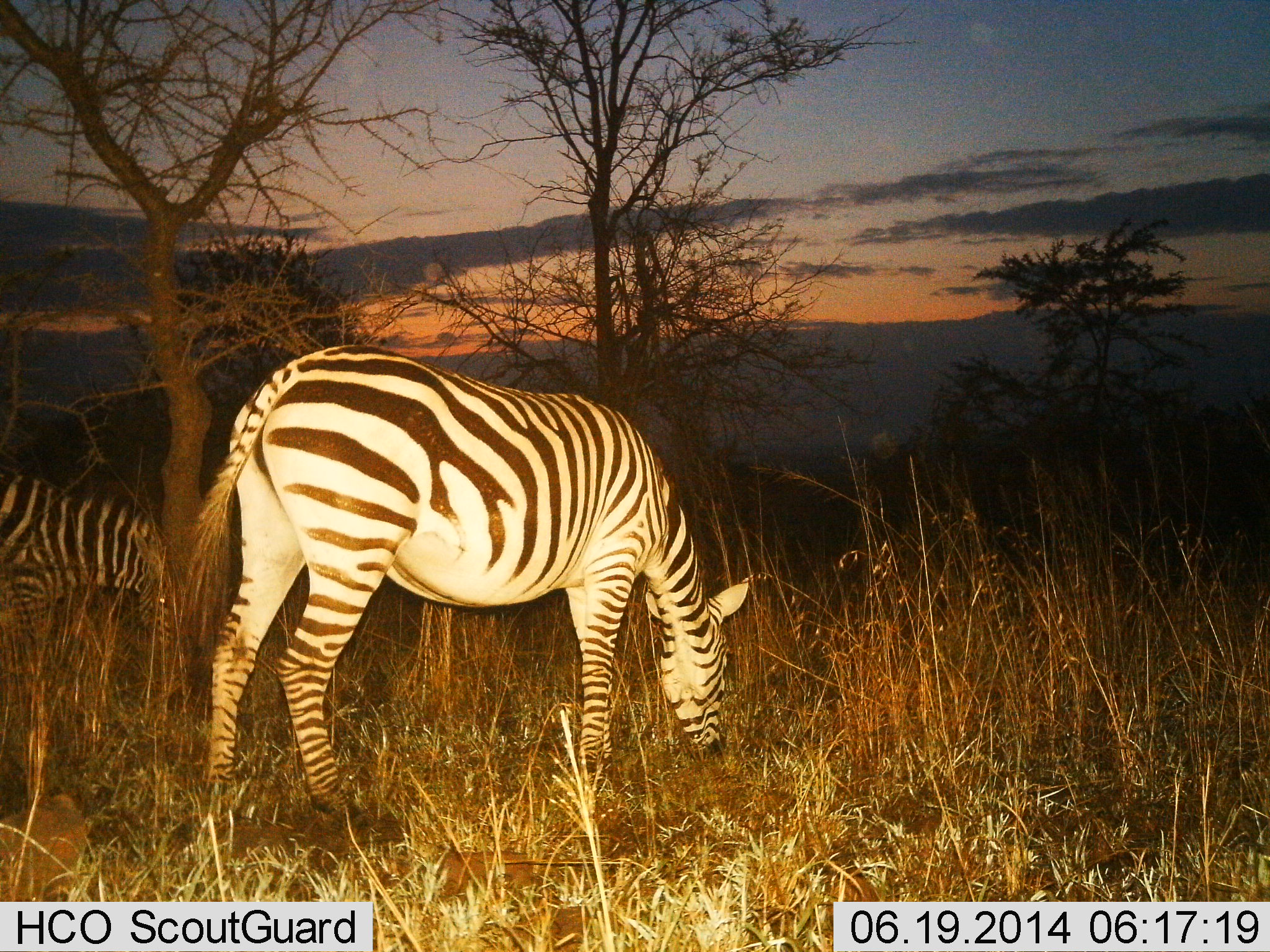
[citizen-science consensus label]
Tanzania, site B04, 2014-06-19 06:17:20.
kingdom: Animalia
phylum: Chordata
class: Mammalia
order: Perissodactyla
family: Equidae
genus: Equus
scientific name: Equus quagga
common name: plains zebra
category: zebra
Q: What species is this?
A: Zebra (plains zebra) (Equus quagga).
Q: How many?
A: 2.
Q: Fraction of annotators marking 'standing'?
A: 30%.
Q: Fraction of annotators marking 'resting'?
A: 0%.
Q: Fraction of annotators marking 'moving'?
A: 0%.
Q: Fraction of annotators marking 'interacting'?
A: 0%.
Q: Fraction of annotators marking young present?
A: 0%.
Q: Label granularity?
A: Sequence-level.